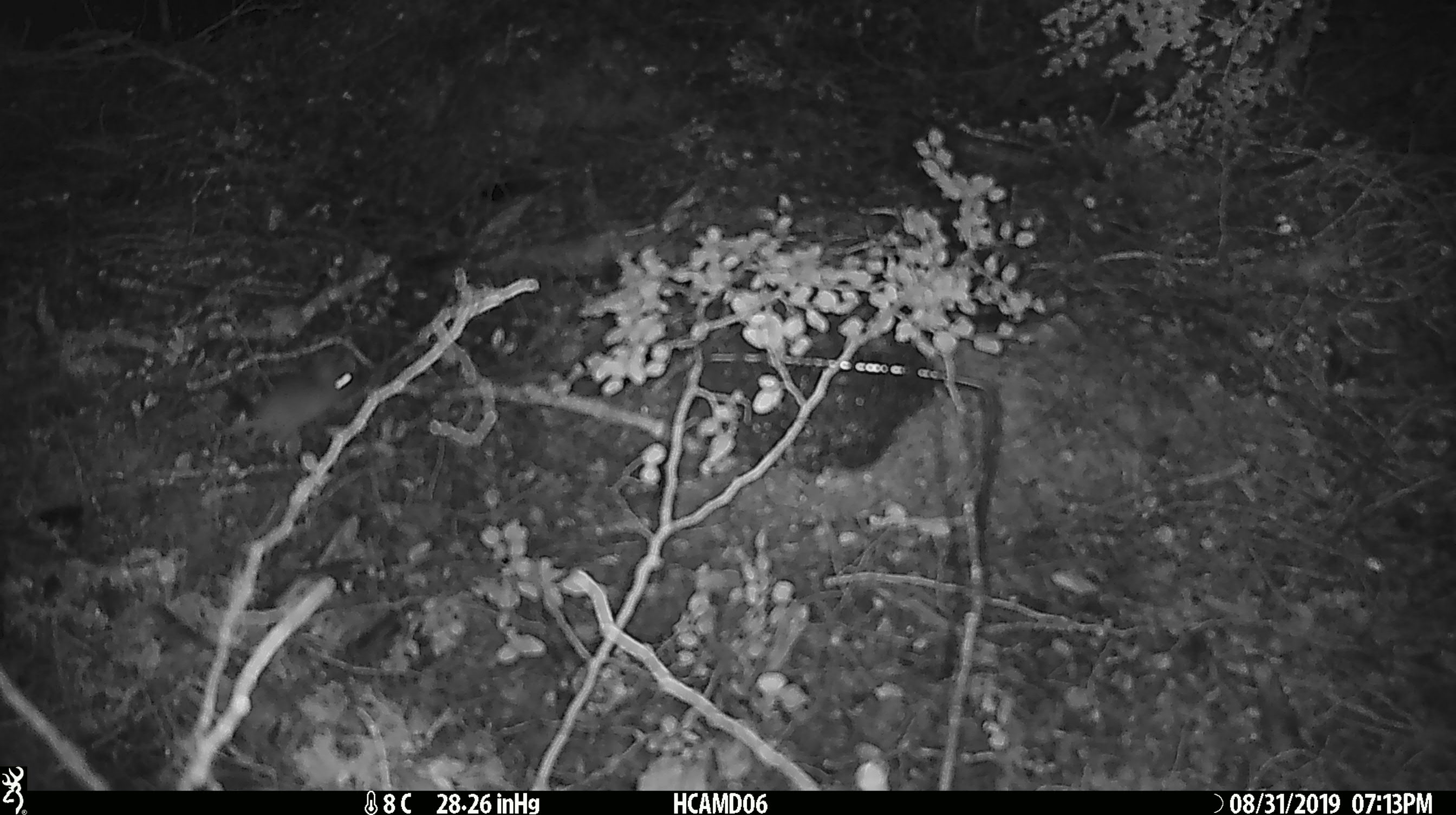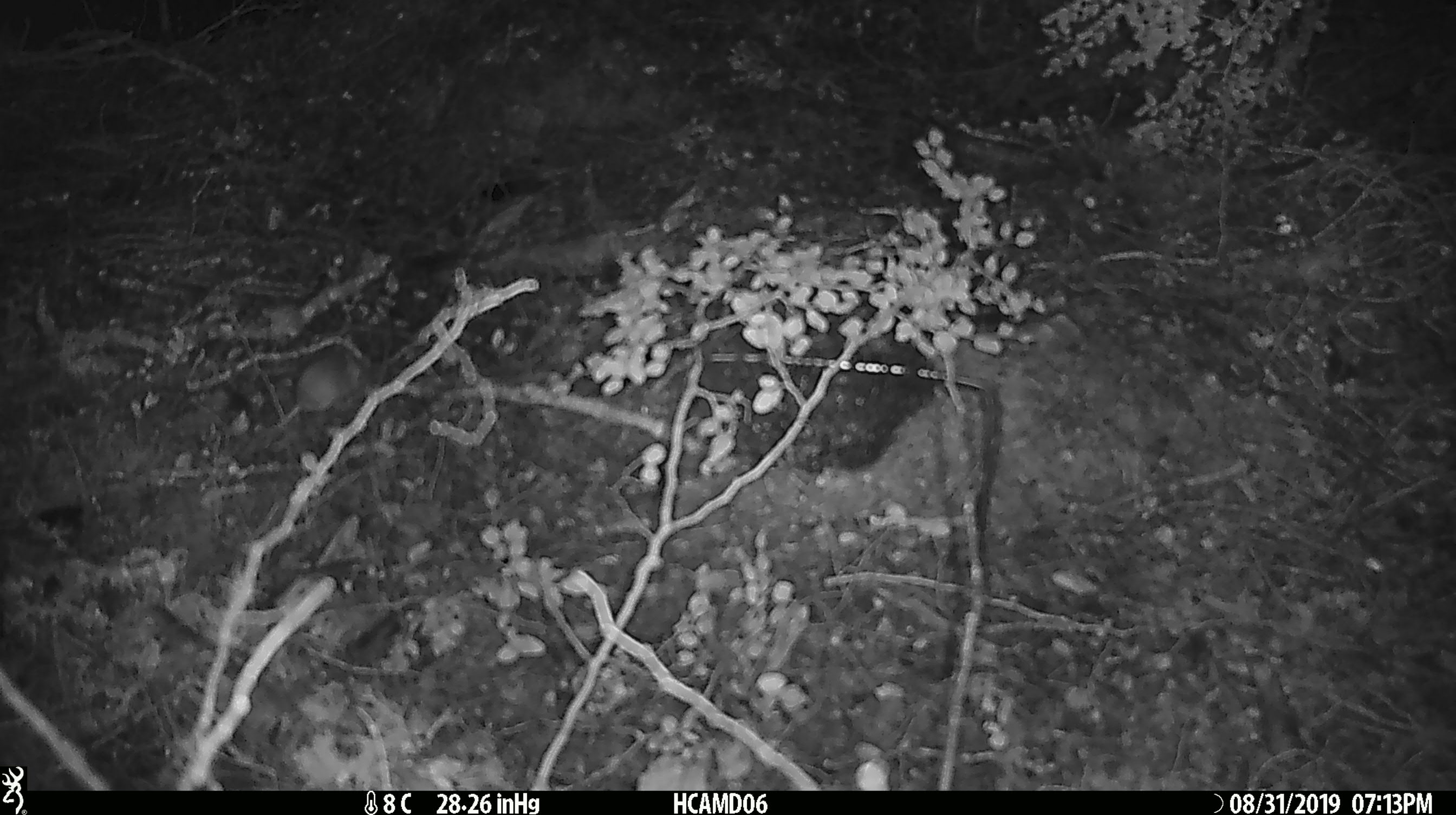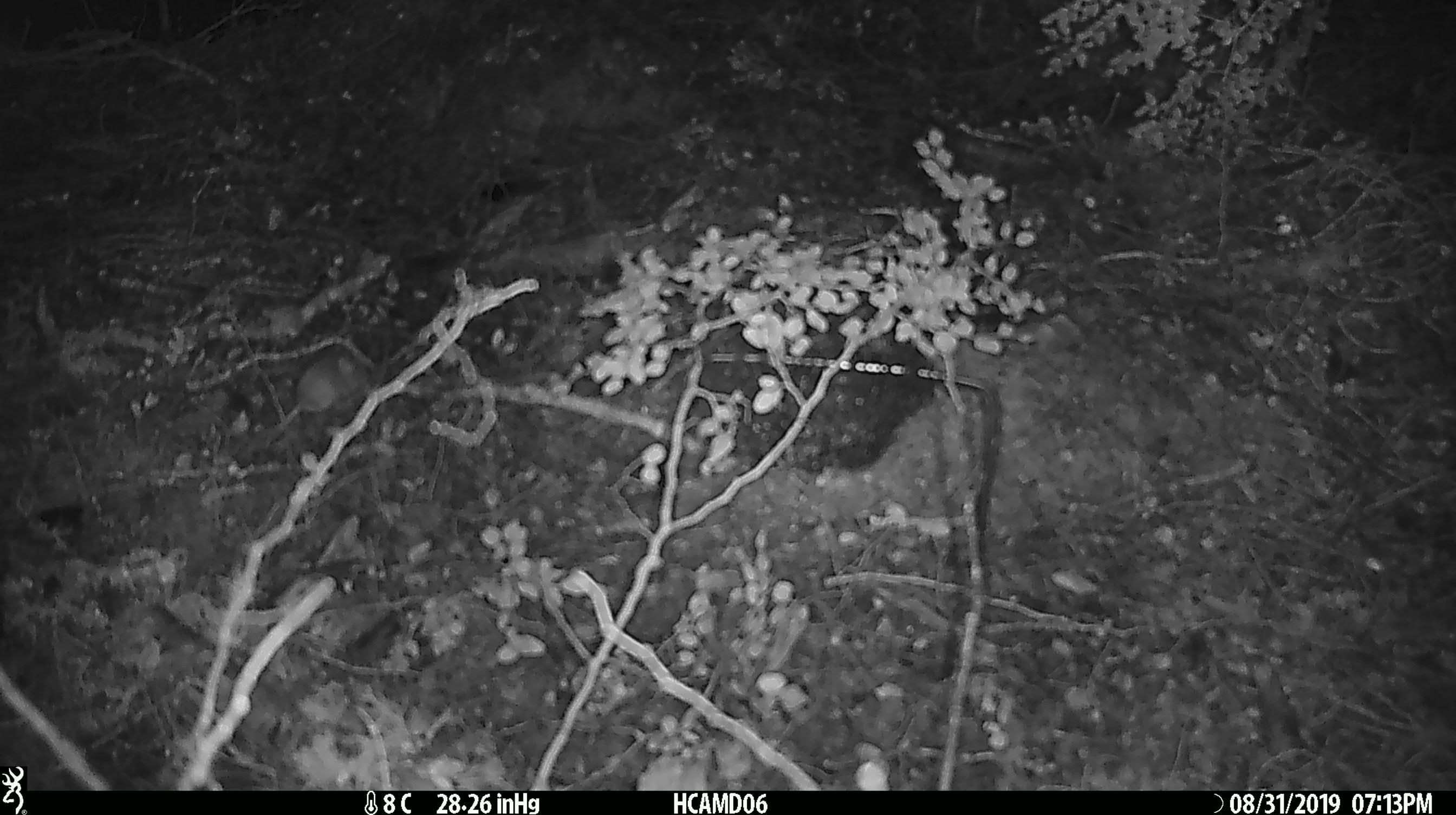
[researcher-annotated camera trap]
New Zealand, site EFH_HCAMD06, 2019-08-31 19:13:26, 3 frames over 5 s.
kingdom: Animalia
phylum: Chordata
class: Mammalia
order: Rodentia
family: Muridae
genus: Mus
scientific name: Mus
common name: mouse